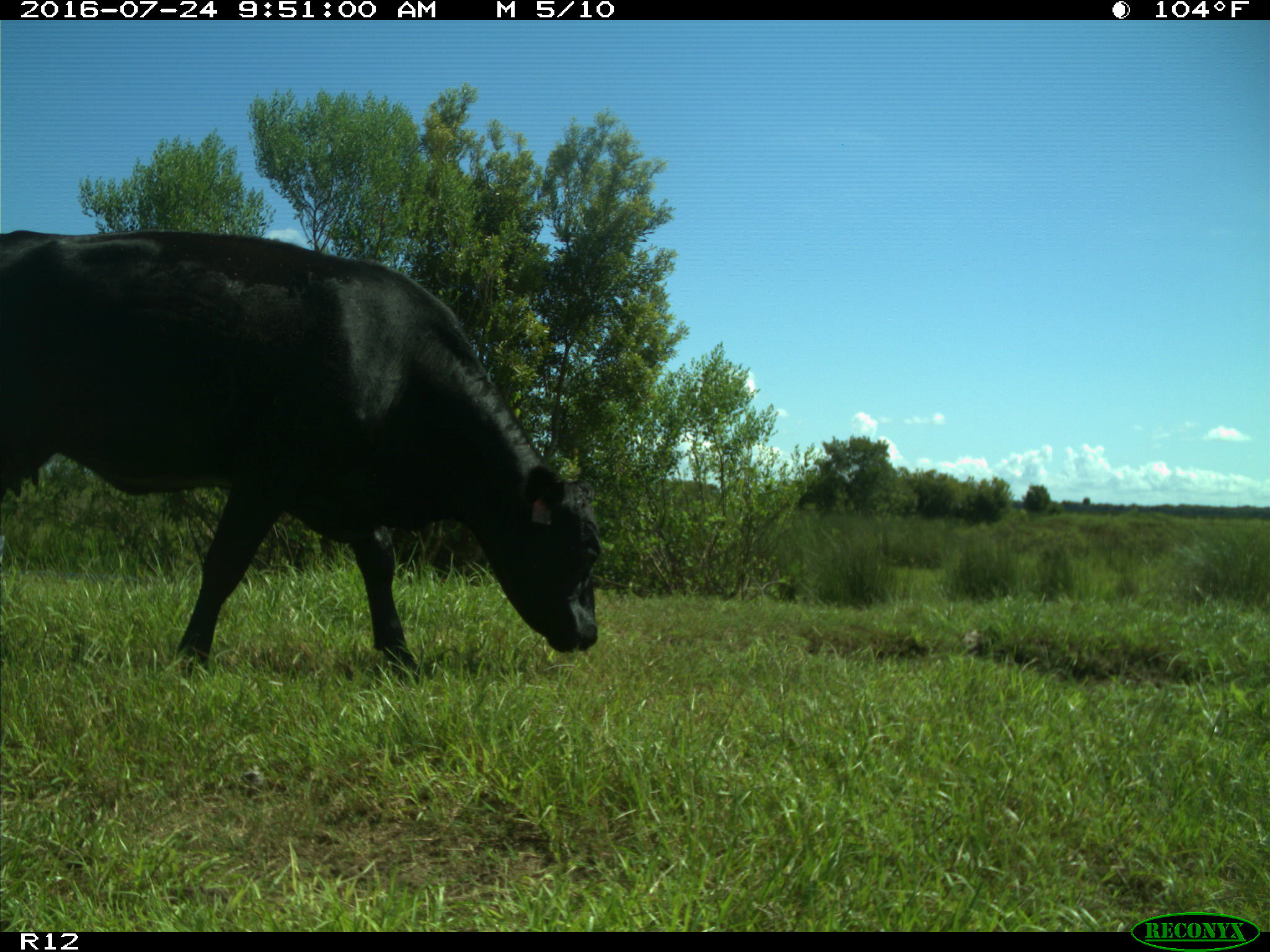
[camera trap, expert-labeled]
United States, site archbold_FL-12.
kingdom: Animalia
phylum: Chordata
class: Mammalia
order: Artiodactyla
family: Bovidae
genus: Bos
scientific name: Bos taurus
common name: domestic cow